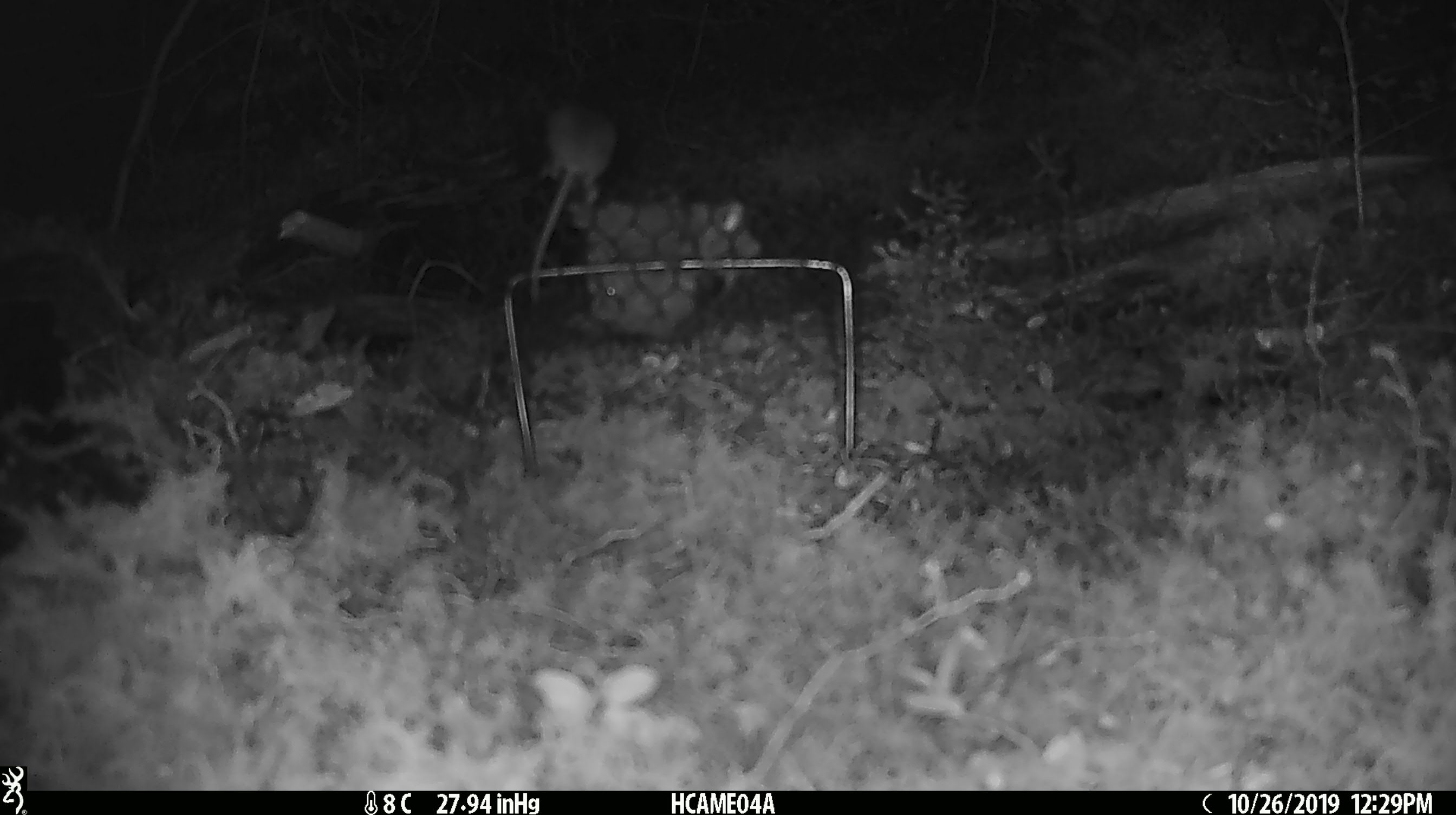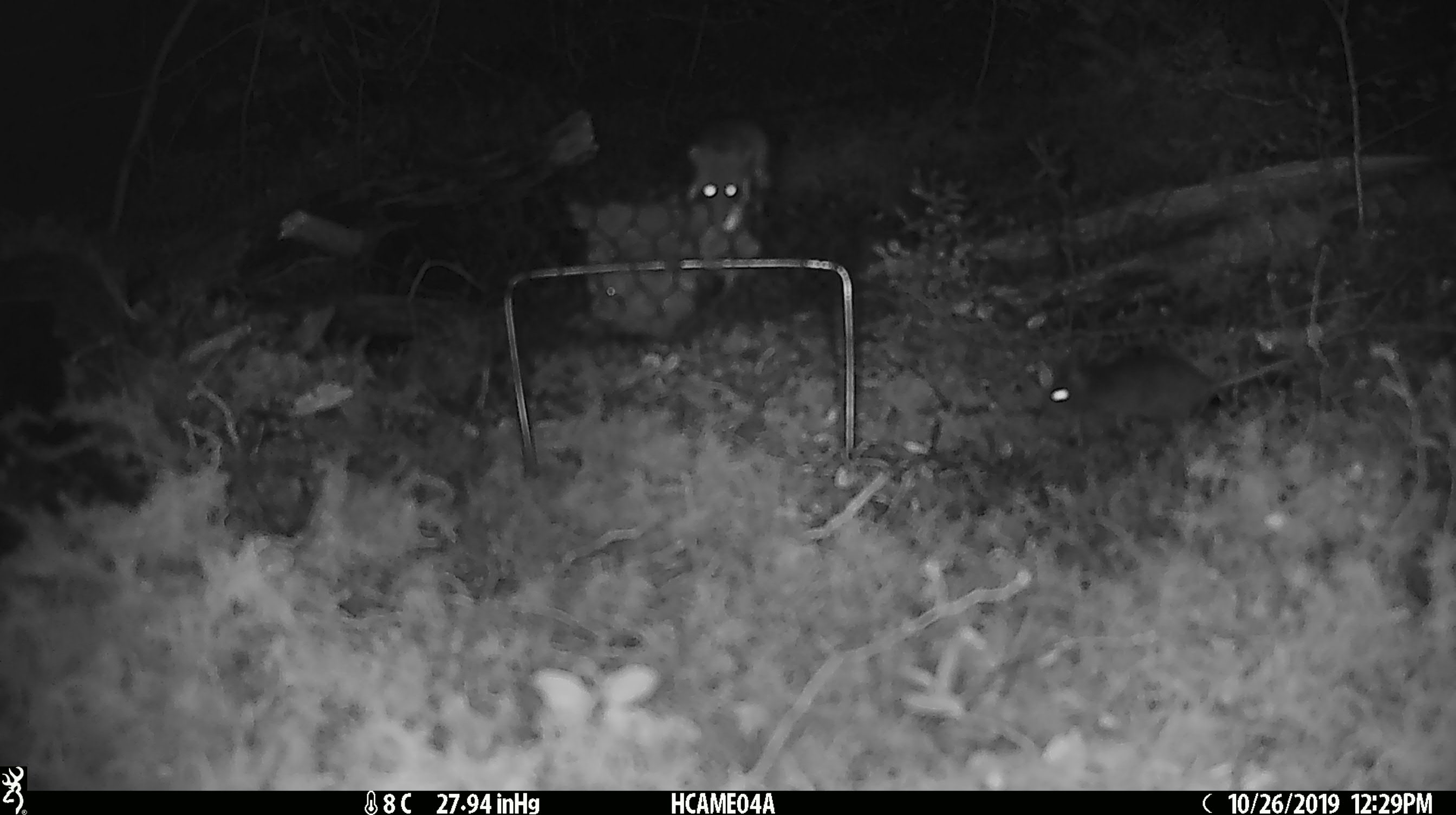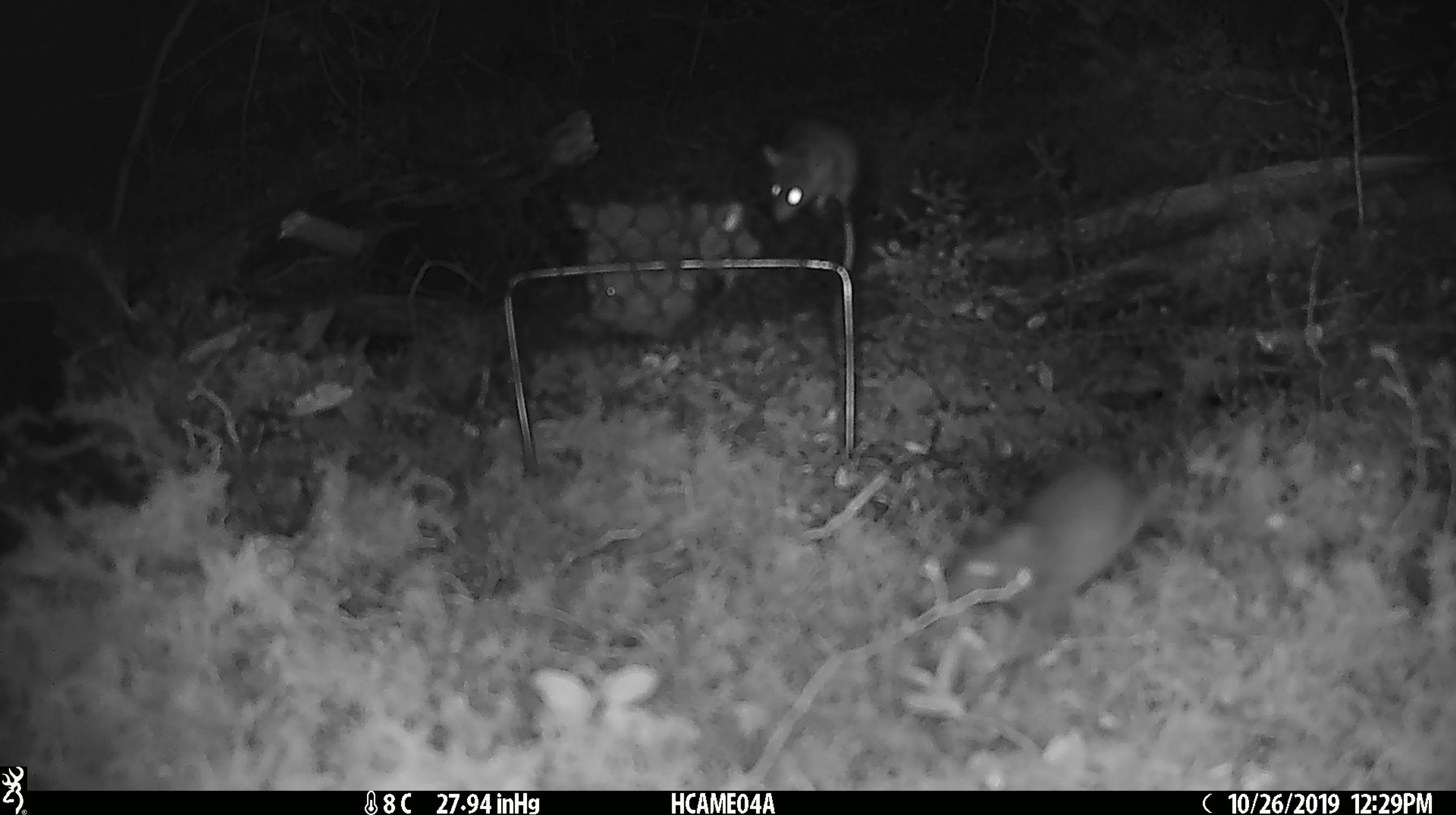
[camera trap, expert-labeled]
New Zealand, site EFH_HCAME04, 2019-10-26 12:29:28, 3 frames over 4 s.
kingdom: Animalia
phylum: Chordata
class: Mammalia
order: Rodentia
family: Muridae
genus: Mus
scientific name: Mus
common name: mouse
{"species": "mouse (Mus)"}